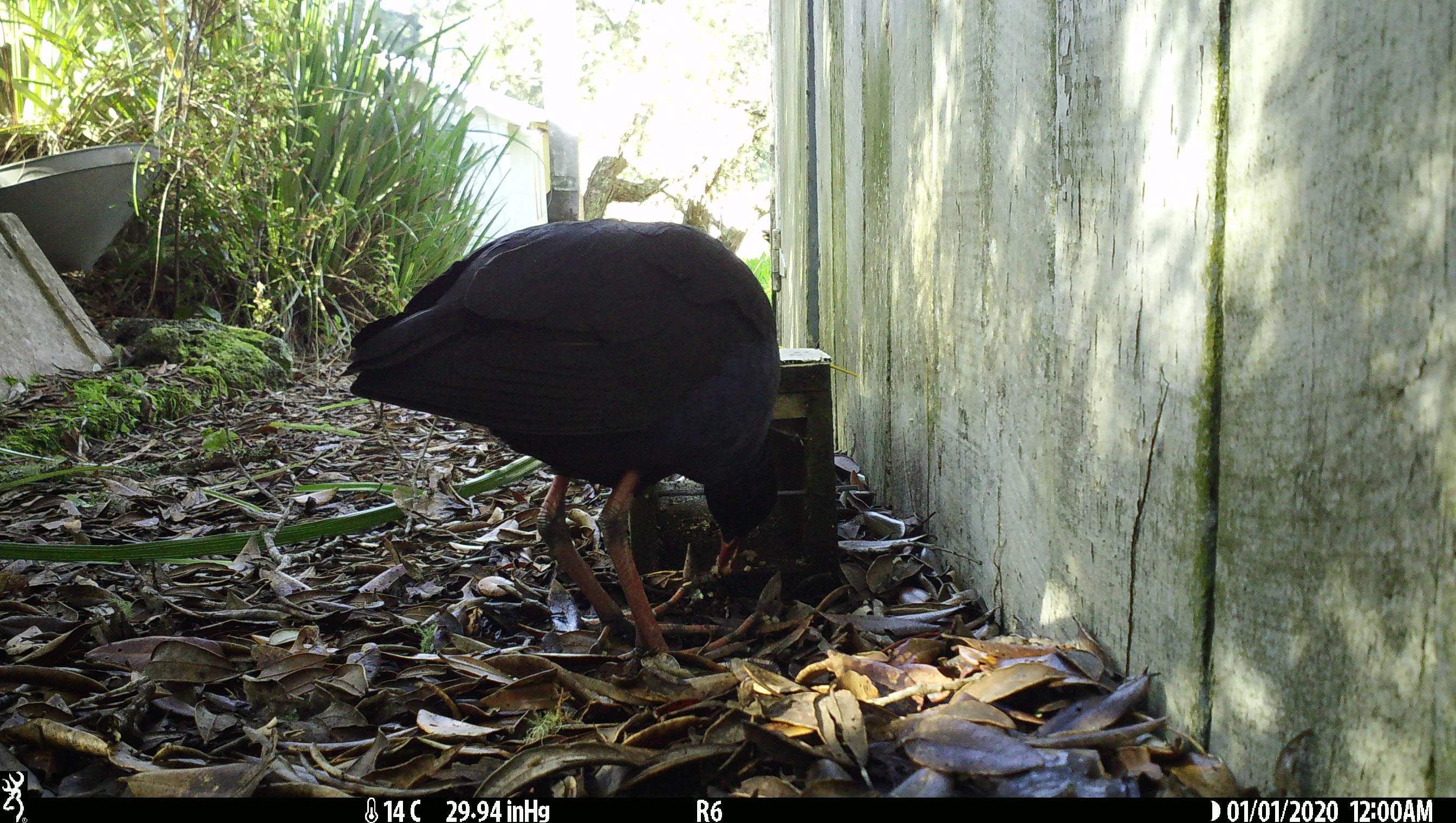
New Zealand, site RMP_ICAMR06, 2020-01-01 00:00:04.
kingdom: Animalia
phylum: Chordata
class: Aves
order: Gruiformes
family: Rallidae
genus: Porphyrio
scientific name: Porphyrio melanotus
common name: australasian swamphen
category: pukeko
Pukeko (australasian swamphen) (Porphyrio melanotus).